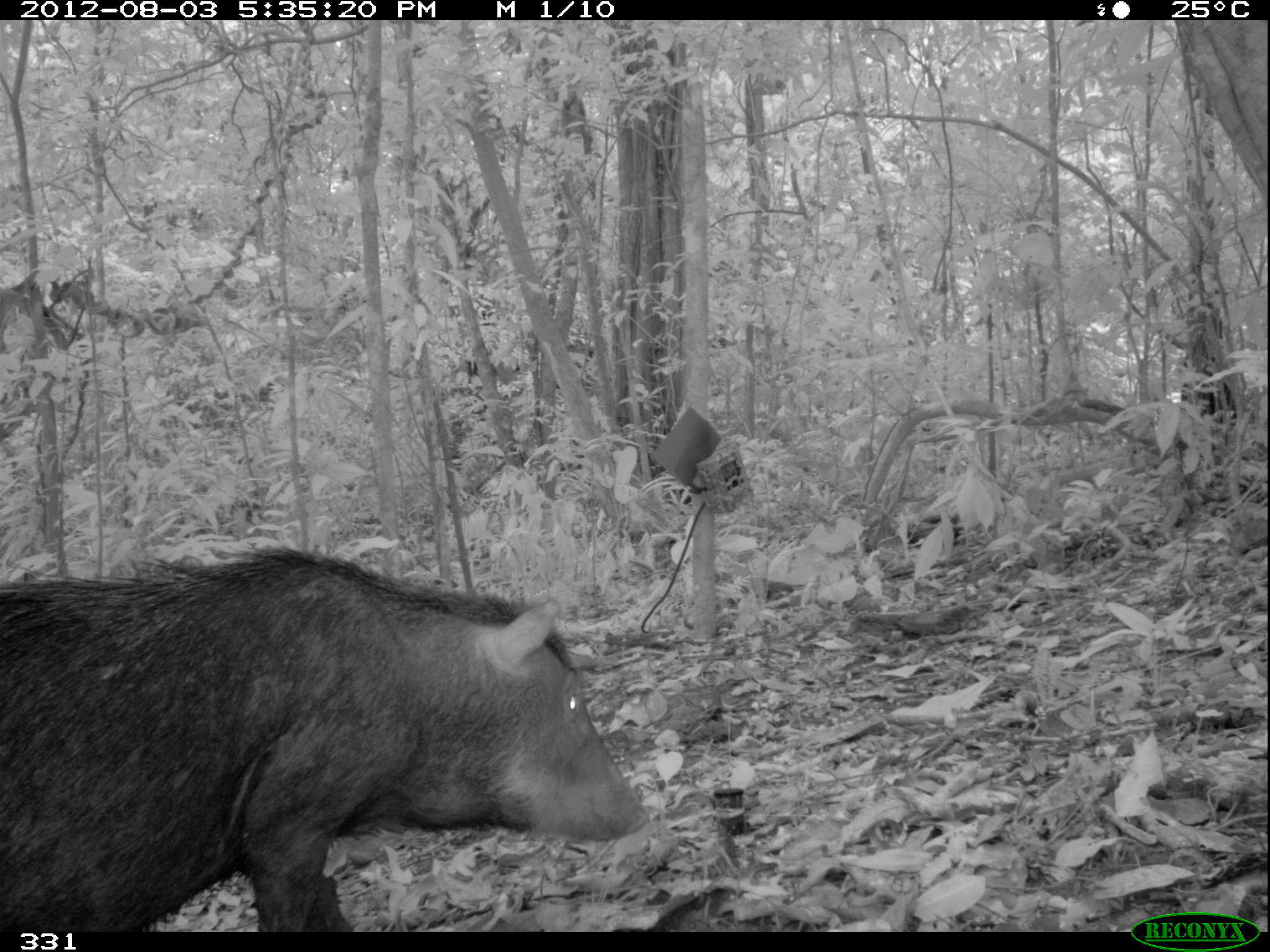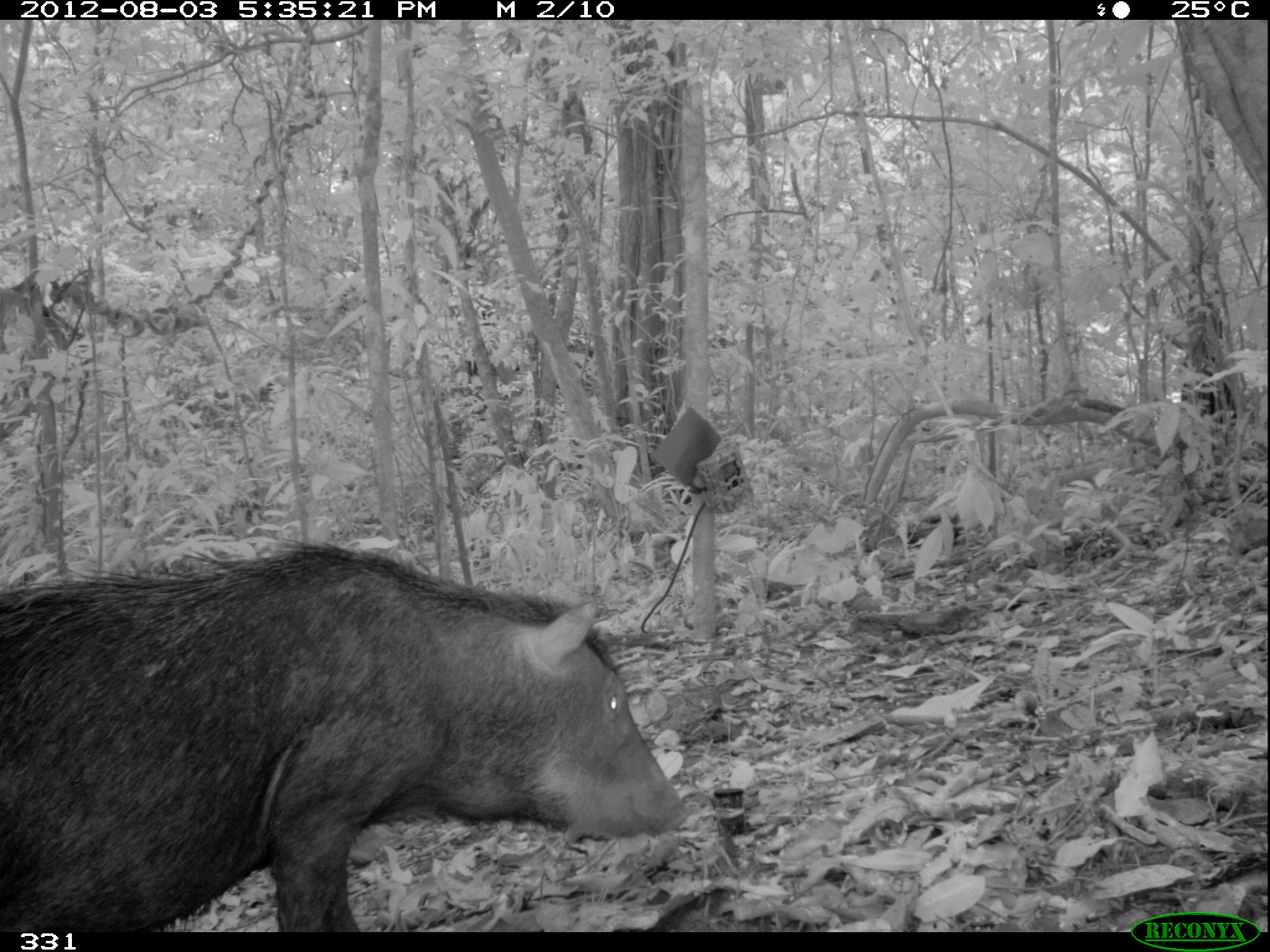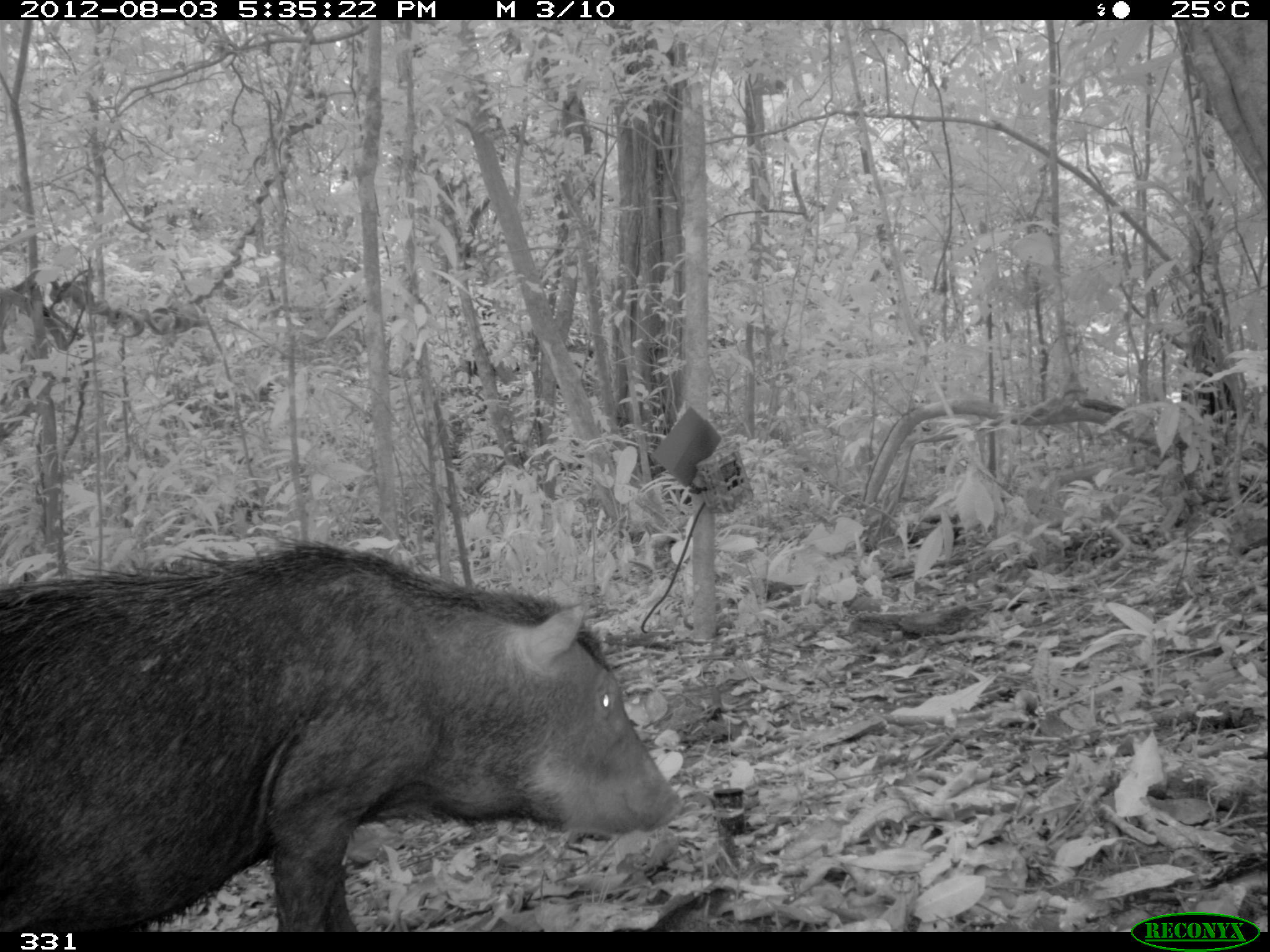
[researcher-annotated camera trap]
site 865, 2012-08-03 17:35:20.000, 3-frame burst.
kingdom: Animalia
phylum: Chordata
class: Mammalia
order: Artiodactyla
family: Tayassuidae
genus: Tayassu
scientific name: Tayassu pecari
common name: white-lipped peccary